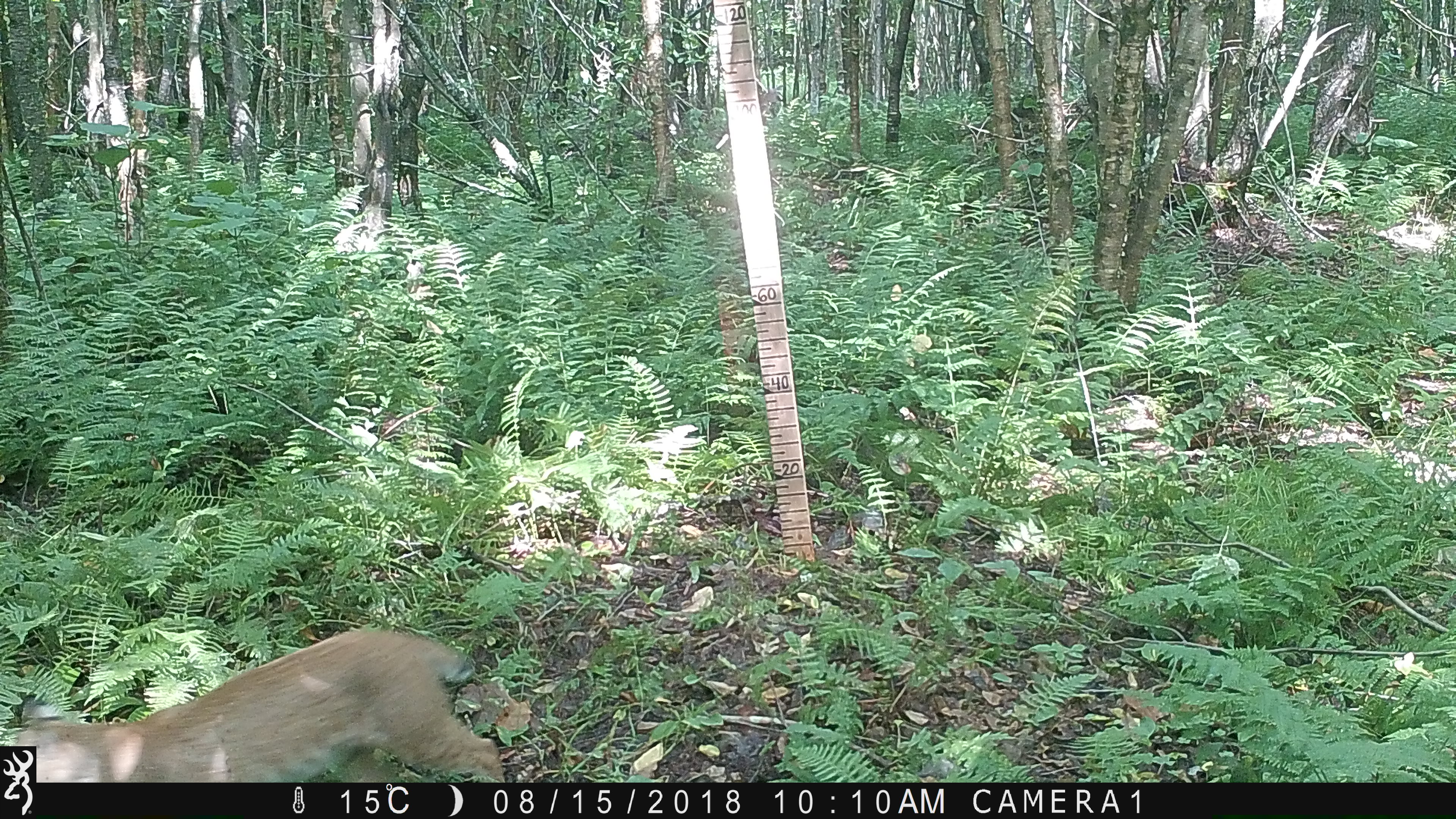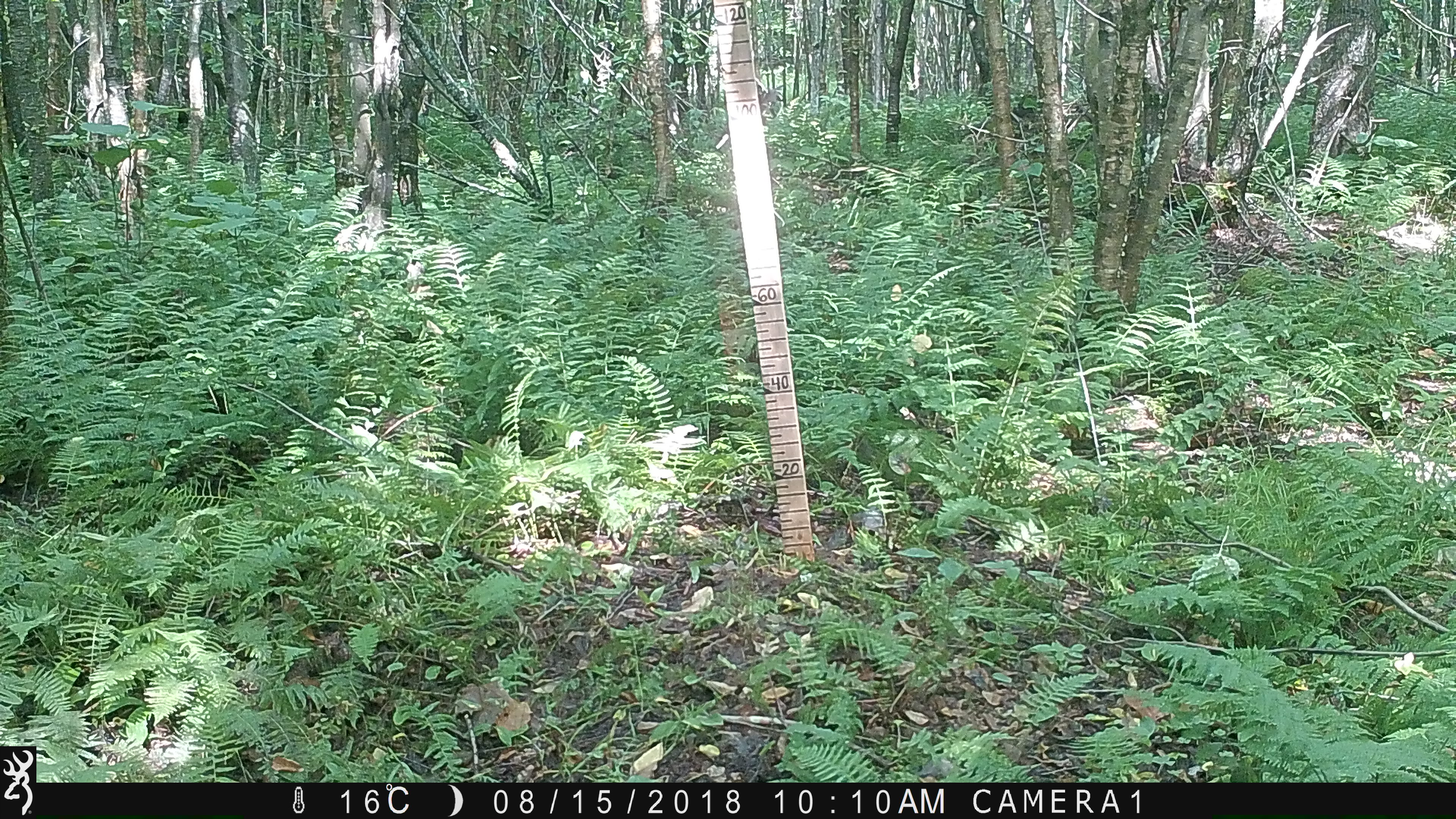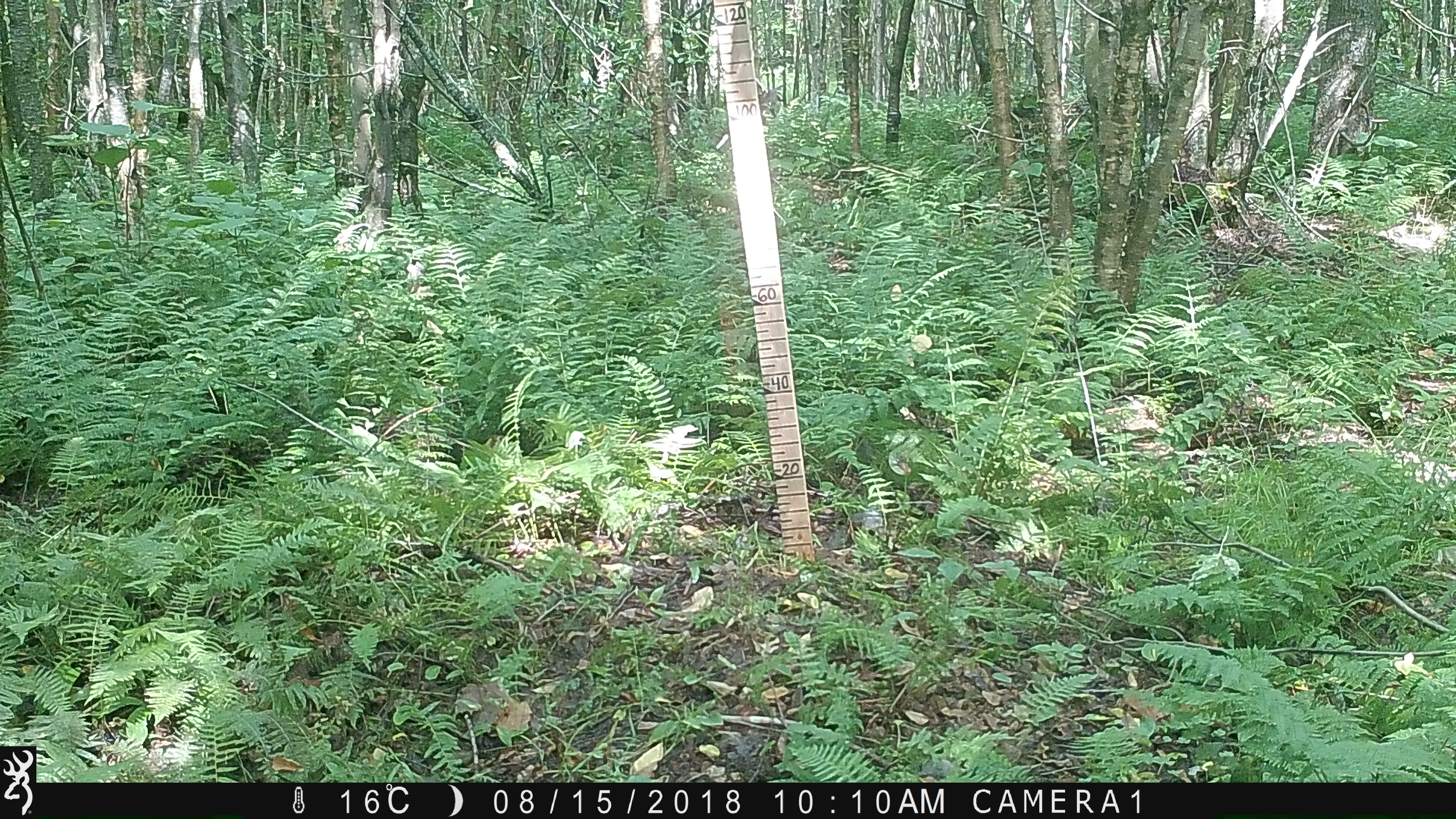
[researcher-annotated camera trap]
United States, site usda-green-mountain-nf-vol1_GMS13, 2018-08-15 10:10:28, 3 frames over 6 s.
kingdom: Animalia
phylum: Chordata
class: Mammalia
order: Carnivora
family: Felidae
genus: Lynx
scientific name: Lynx rufus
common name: bobcat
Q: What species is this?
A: Bobcat (Lynx rufus).